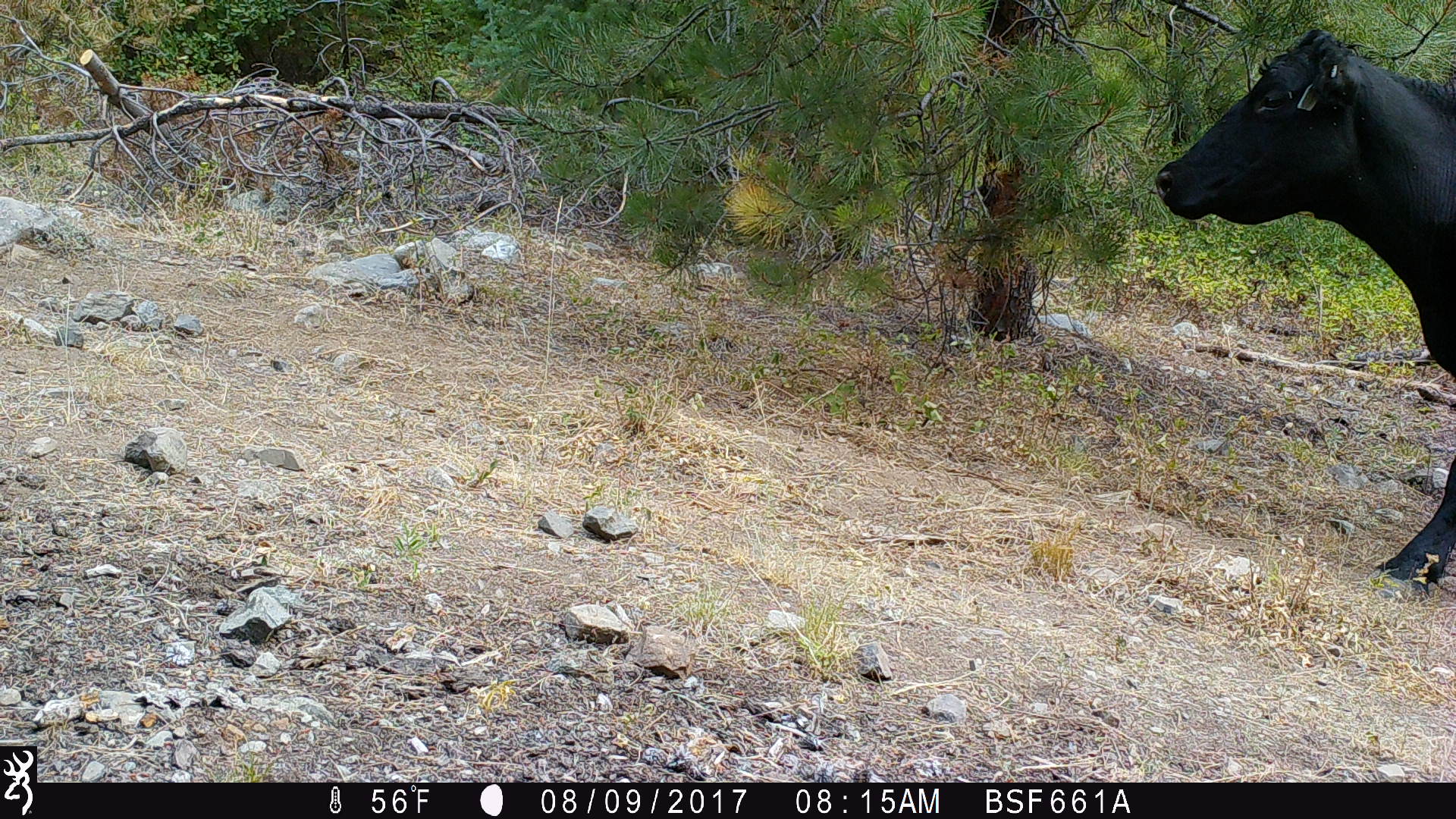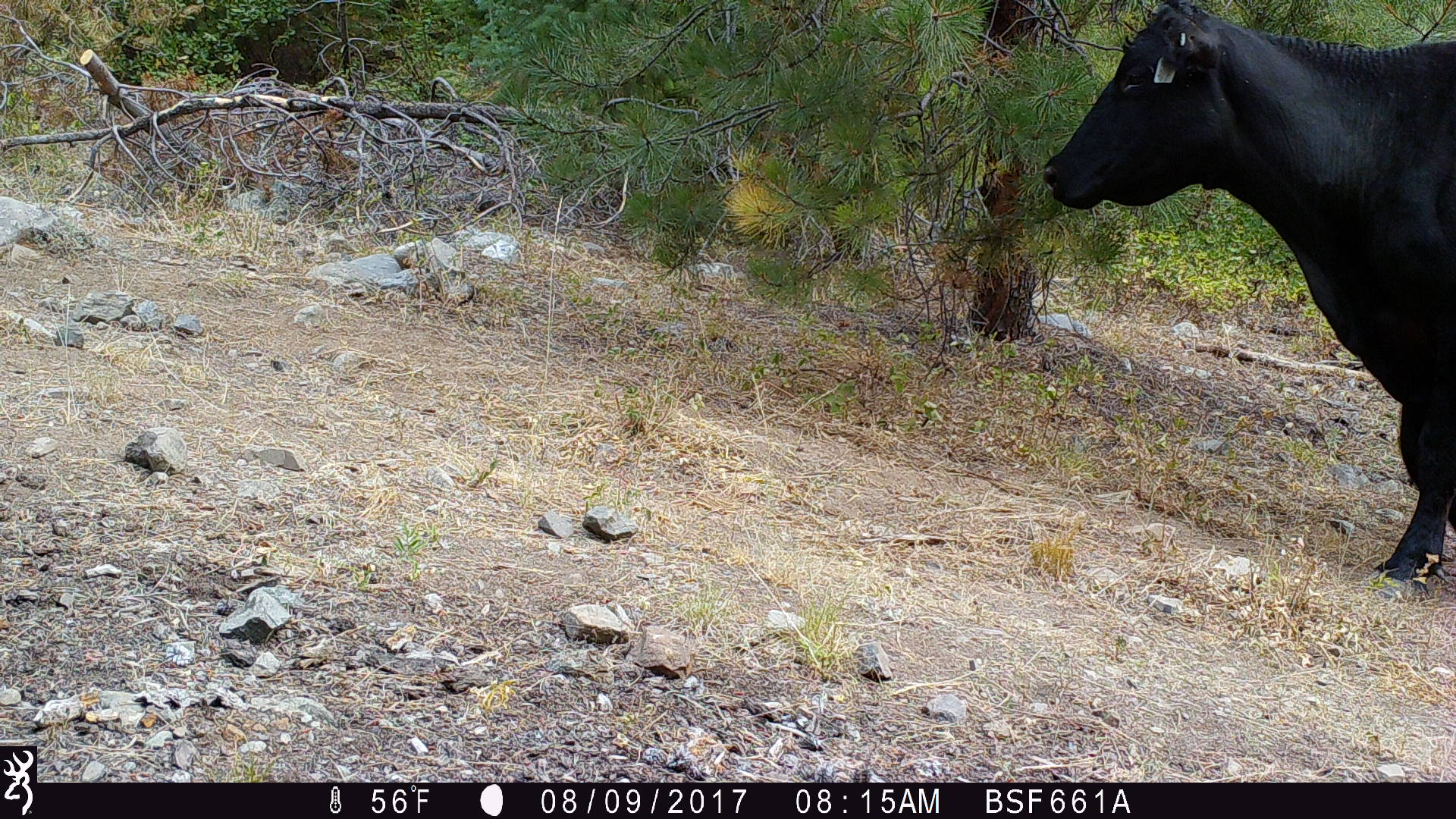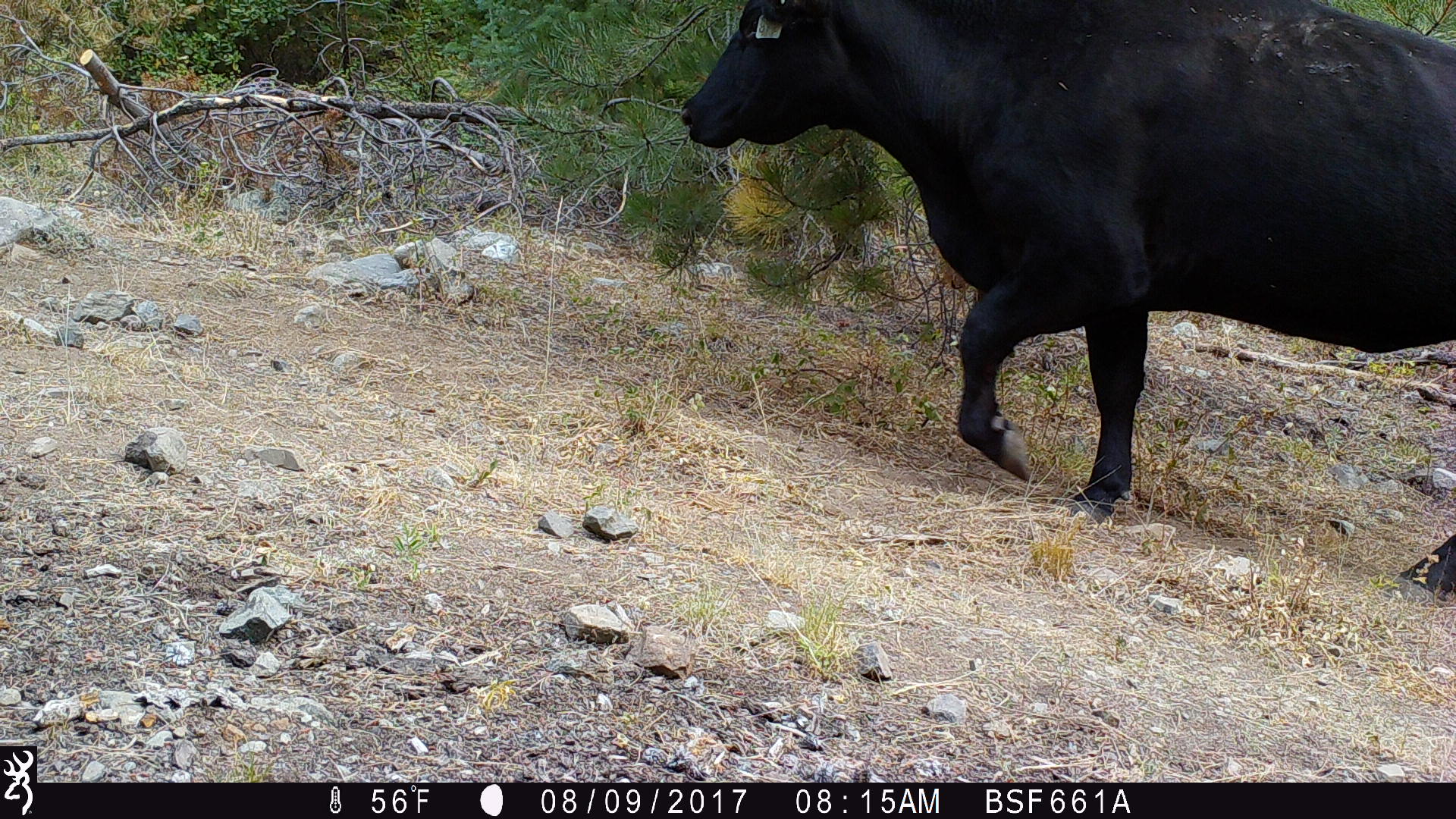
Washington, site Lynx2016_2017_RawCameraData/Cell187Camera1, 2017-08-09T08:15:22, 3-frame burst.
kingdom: Animalia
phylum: Chordata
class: Mammalia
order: Artiodactyla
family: Bovidae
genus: Bos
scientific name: Bos taurus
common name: domestic cattle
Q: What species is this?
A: Domestic cattle (Bos taurus).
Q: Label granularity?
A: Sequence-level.